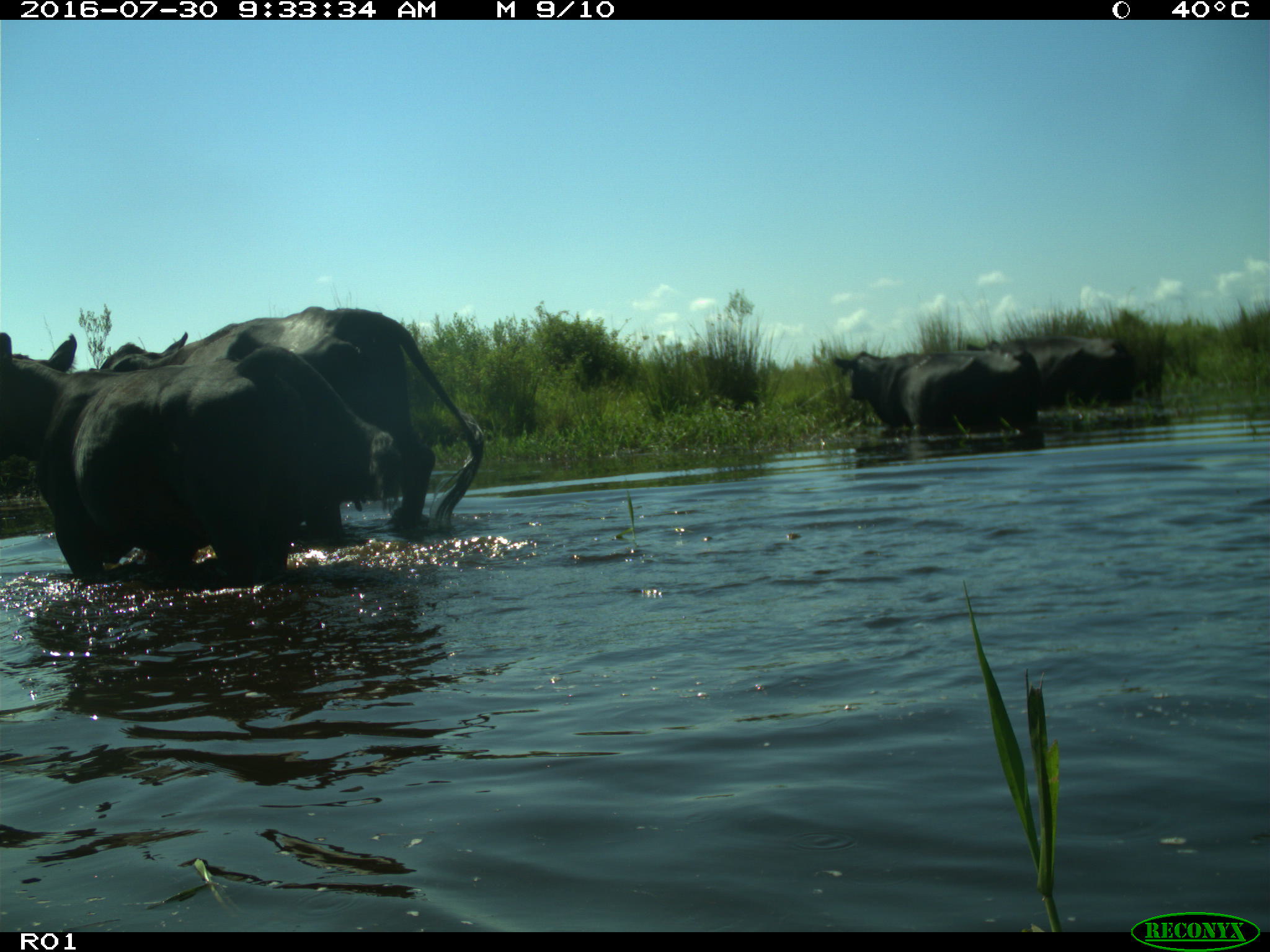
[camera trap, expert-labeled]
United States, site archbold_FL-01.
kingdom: Animalia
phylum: Chordata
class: Mammalia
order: Artiodactyla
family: Bovidae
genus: Bos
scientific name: Bos taurus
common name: domestic cow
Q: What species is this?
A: Bos taurus (domestic cow).